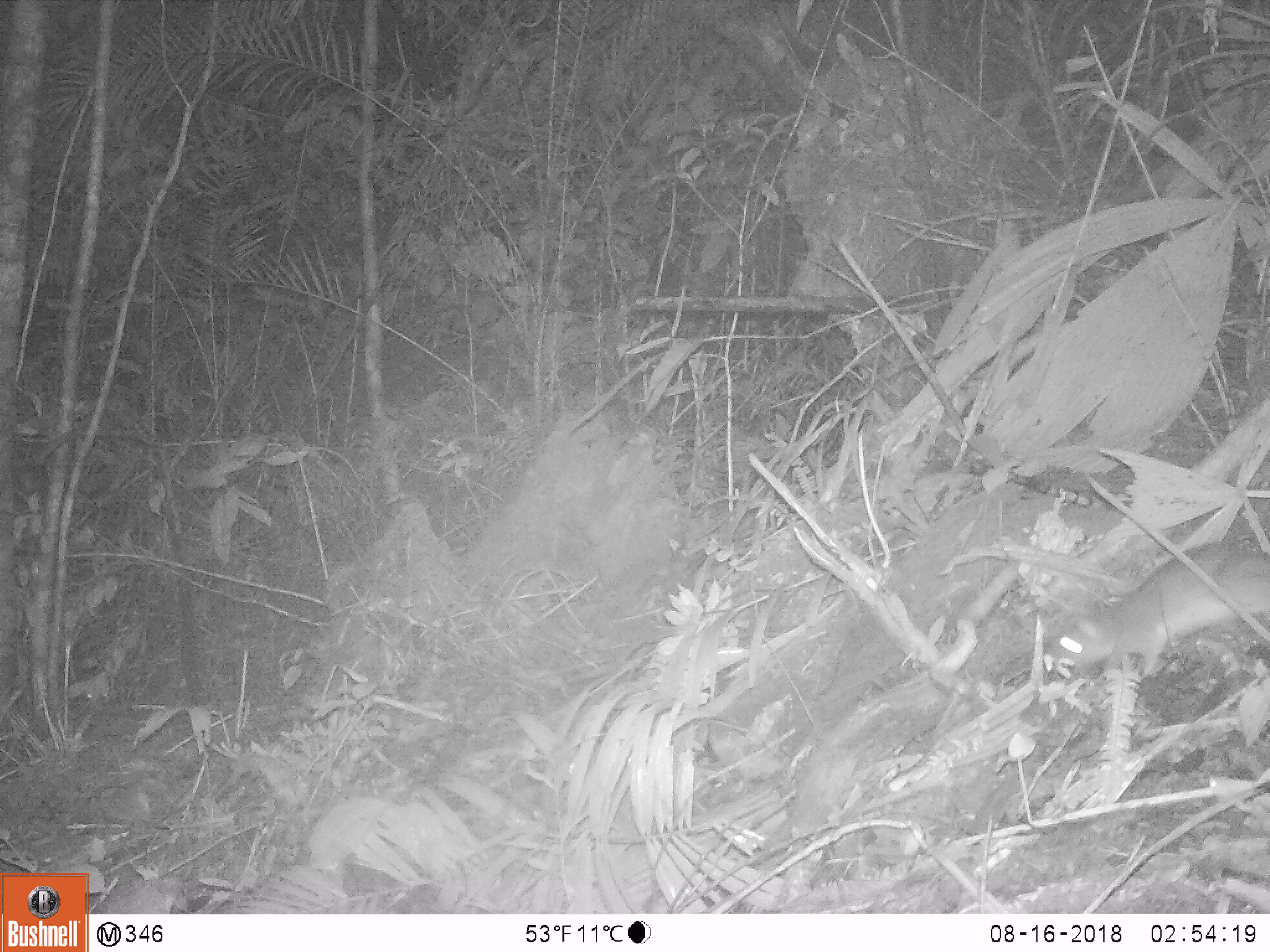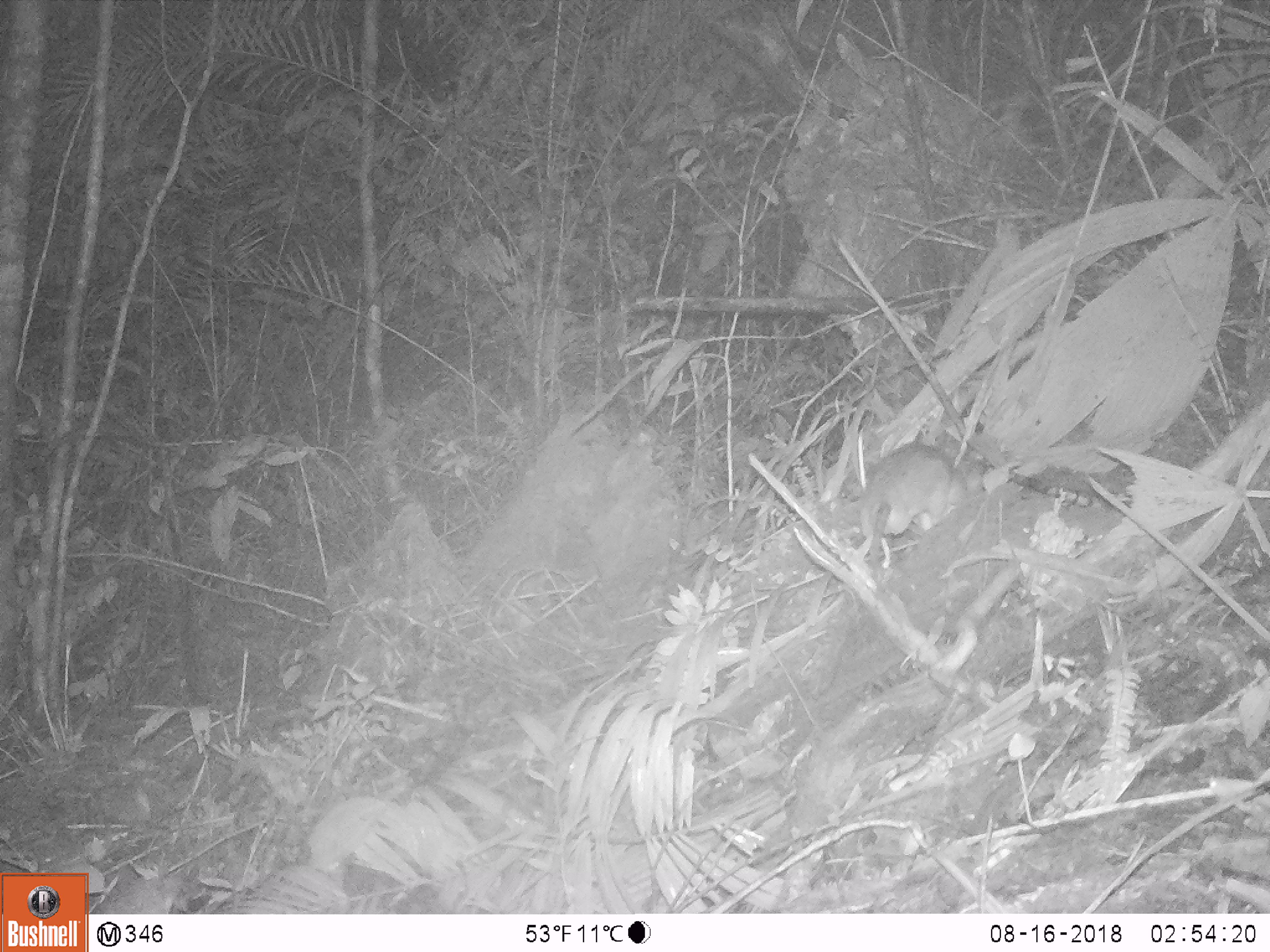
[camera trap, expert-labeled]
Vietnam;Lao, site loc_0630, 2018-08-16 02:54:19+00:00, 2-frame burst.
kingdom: Animalia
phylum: Chordata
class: Mammalia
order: Rodentia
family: Muridae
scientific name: Muridae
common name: old-world mice and rats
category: unidentified murid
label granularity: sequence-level